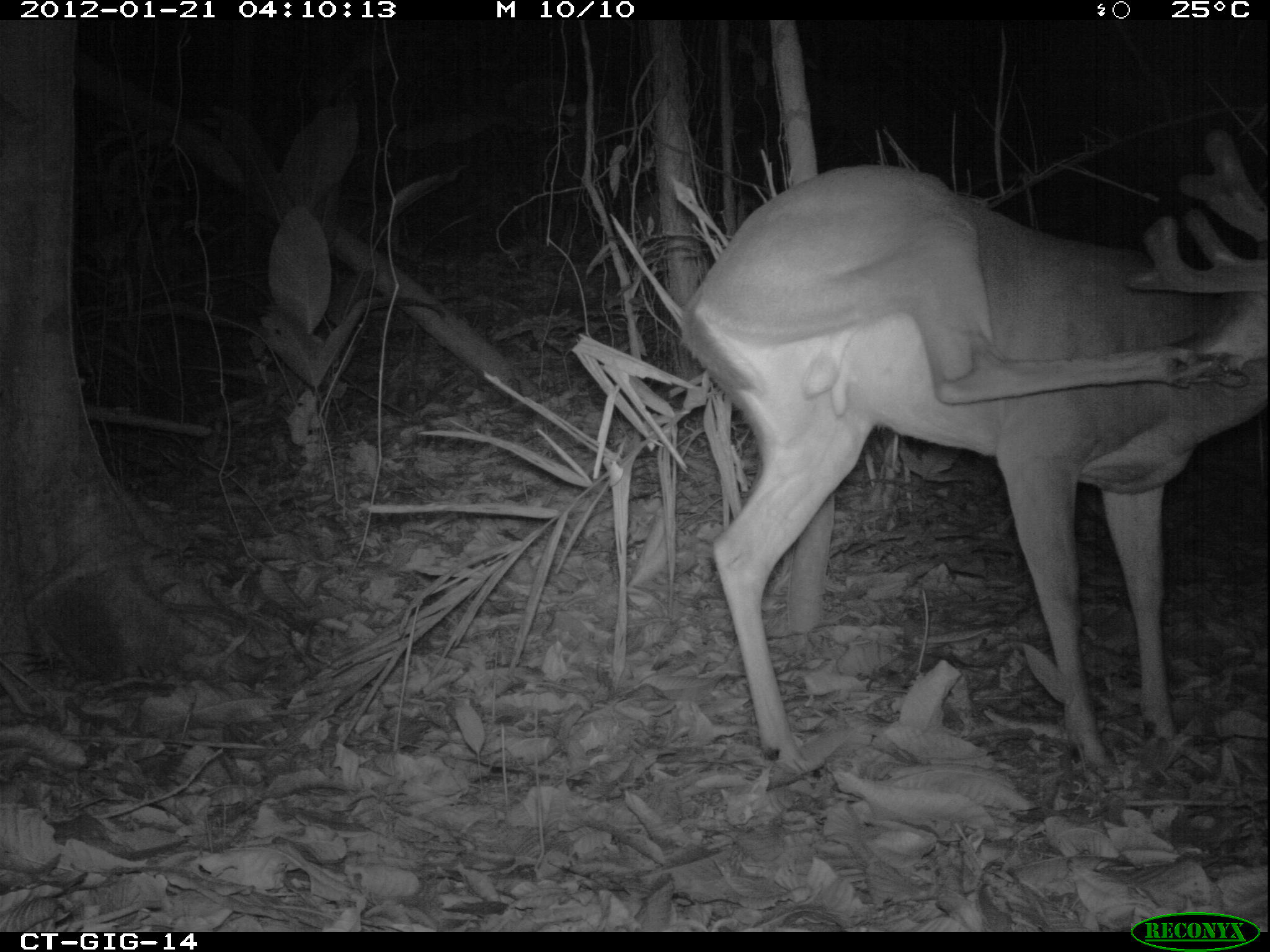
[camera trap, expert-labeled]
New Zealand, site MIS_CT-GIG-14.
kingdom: Animalia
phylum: Chordata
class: Mammalia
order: Artiodactyla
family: Cervidae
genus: Odocoileus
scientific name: Odocoileus virginianus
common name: white-tailed deer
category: white tailed deer